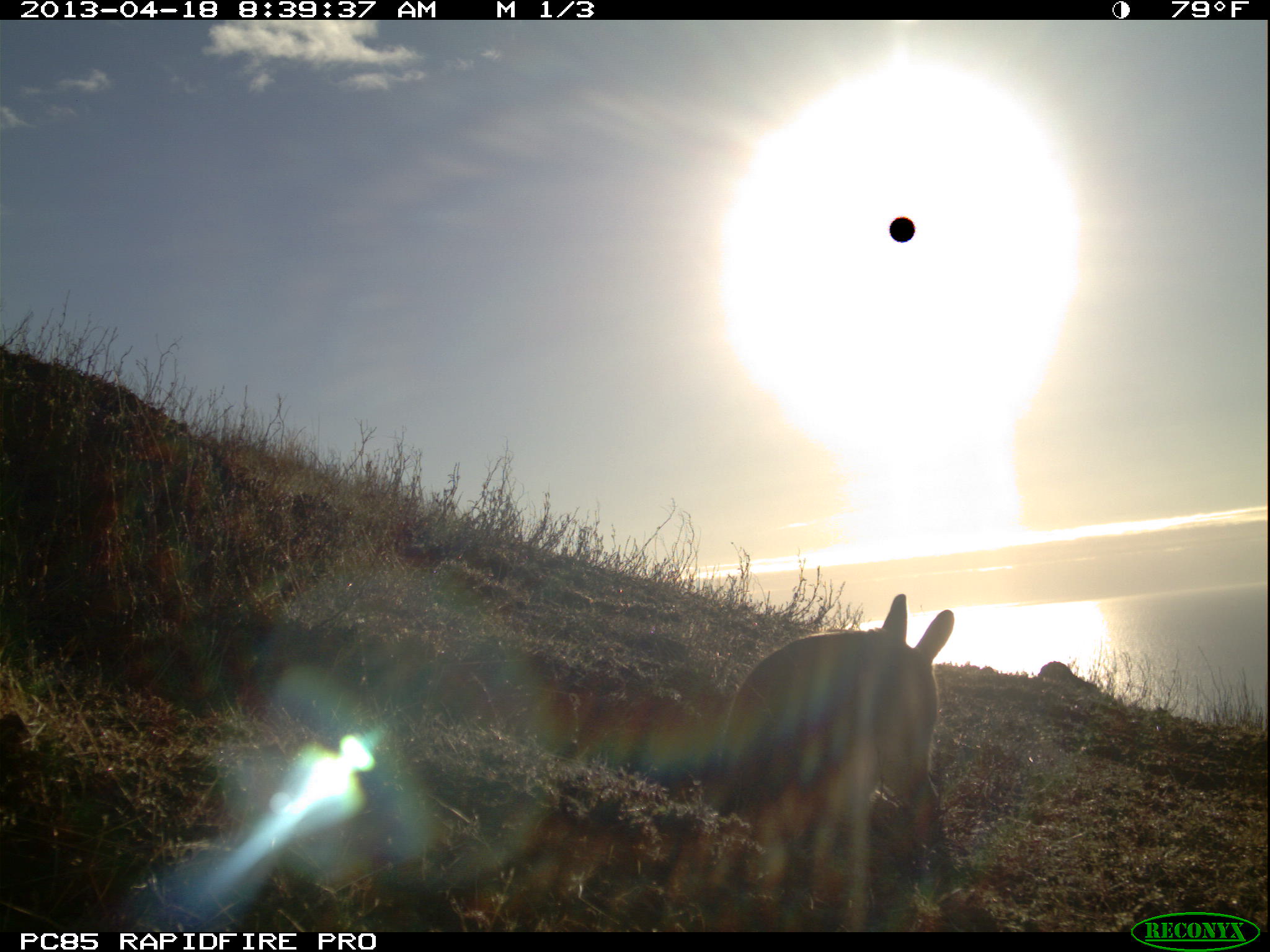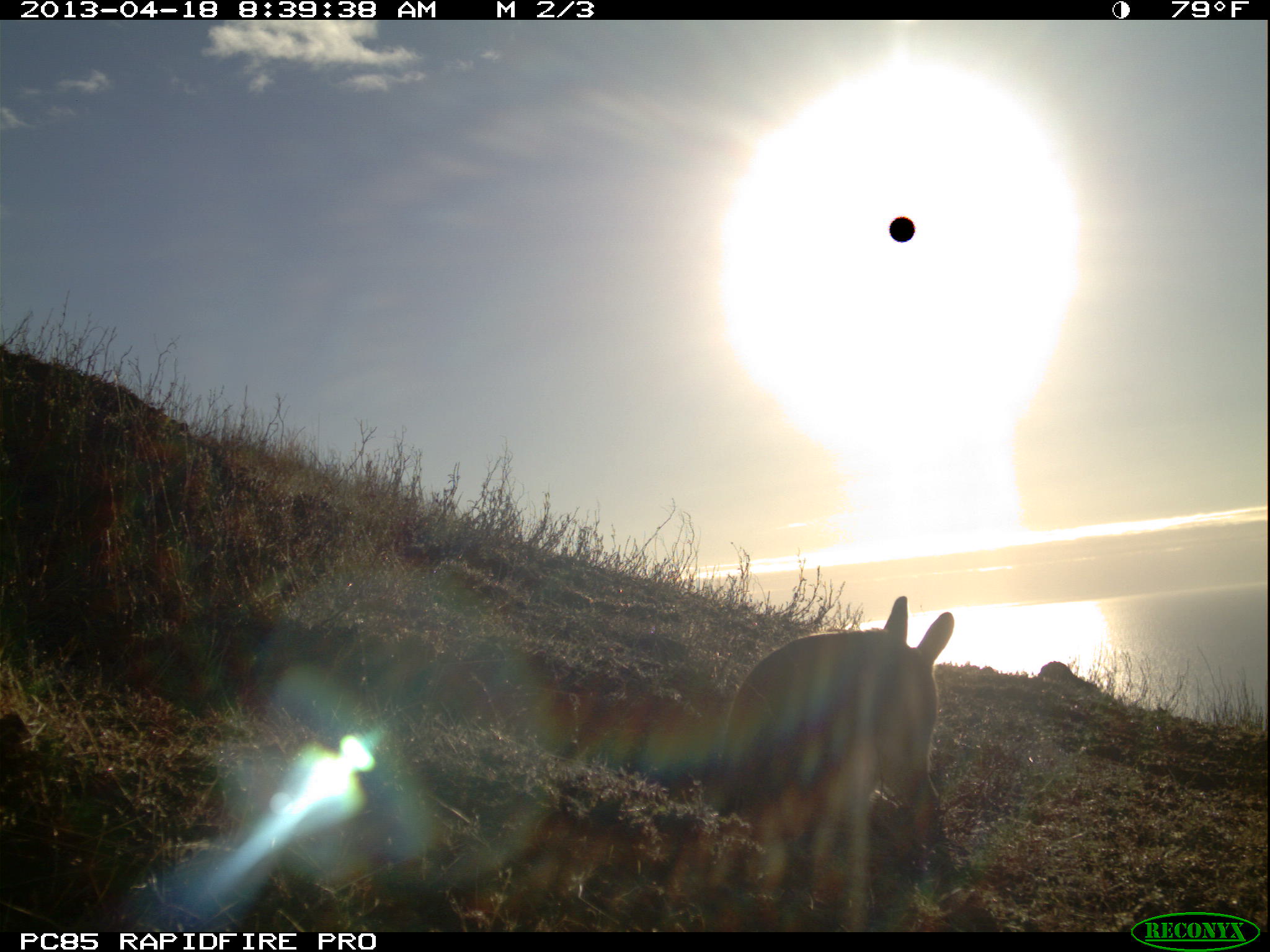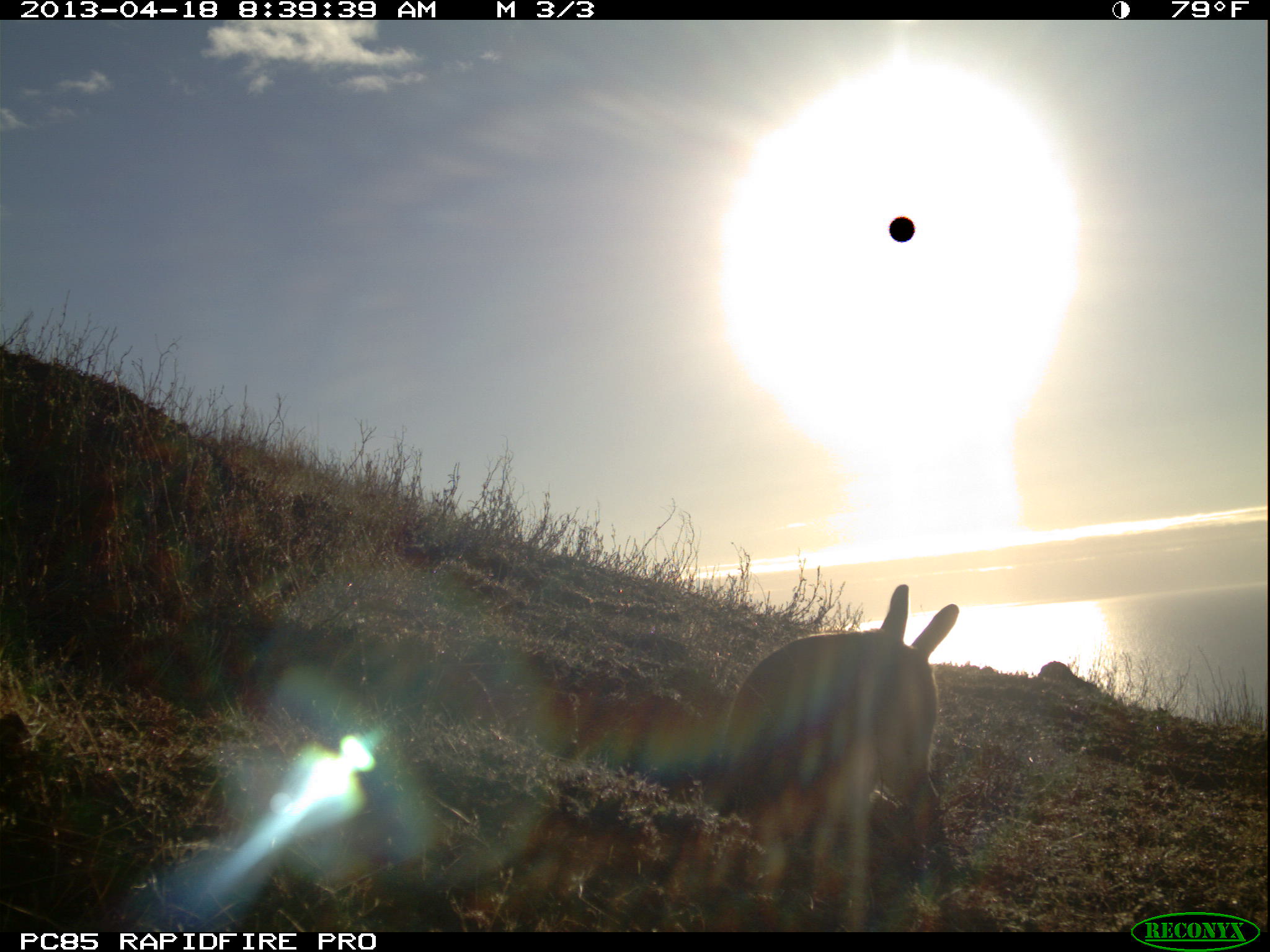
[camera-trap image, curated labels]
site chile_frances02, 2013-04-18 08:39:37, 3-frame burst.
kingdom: Animalia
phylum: Chordata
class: Mammalia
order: Lagomorpha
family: Leporidae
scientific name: Leporidae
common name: rabbits and hares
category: rabbit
Rabbit (rabbits and hares) (Leporidae).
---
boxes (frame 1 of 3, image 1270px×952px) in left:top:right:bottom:
rabbit: 706:588:963:840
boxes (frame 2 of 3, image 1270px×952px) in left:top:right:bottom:
rabbit: 694:594:958:916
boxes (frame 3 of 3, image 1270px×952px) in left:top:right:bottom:
rabbit: 693:583:959:914